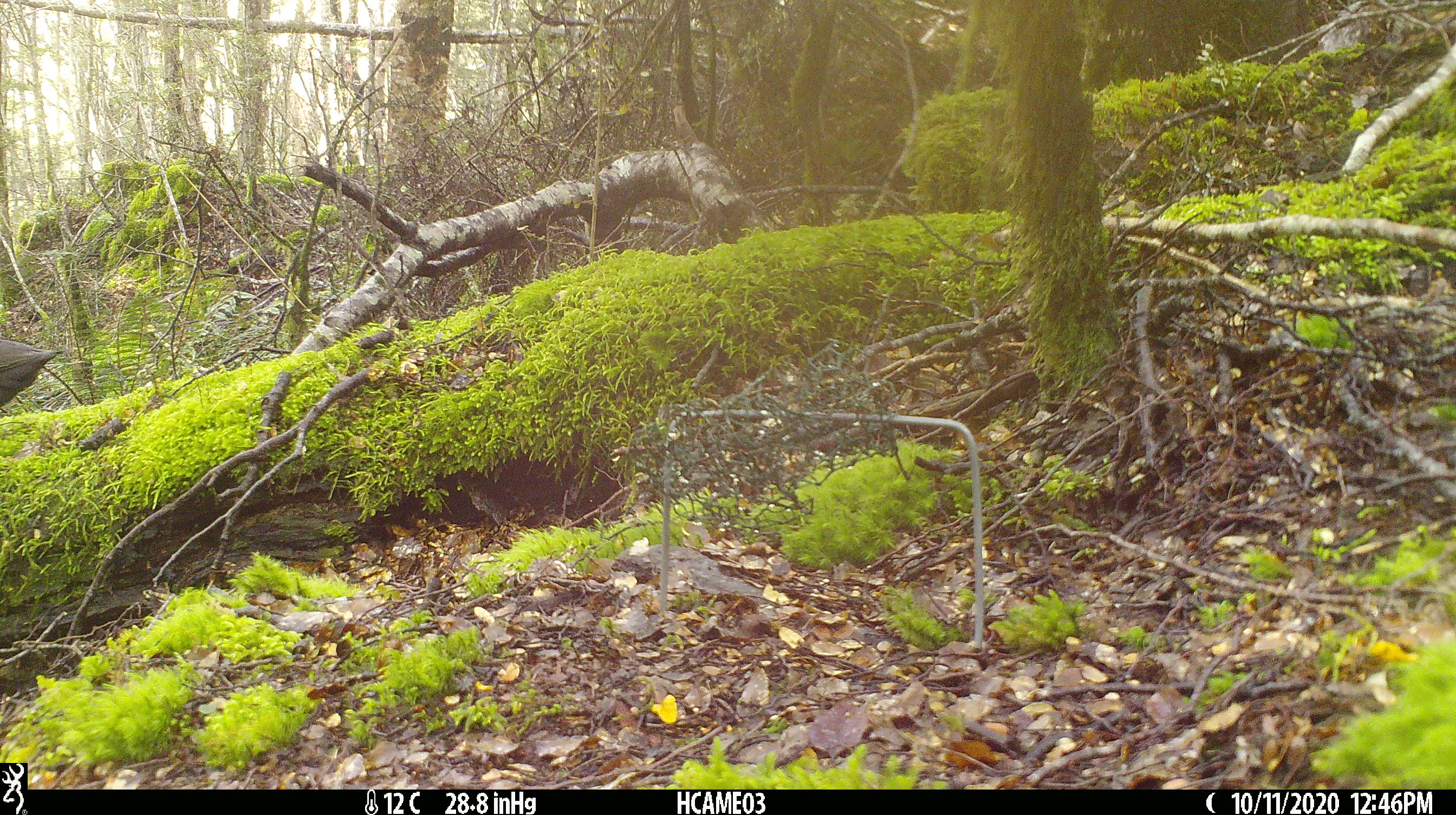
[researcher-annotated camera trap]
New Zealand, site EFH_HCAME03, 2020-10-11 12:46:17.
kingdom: Animalia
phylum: Chordata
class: Aves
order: Passeriformes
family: Turdidae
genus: Turdus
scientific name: Turdus merula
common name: eurasian blackbird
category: blackbird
Blackbird (eurasian blackbird) (Turdus merula).